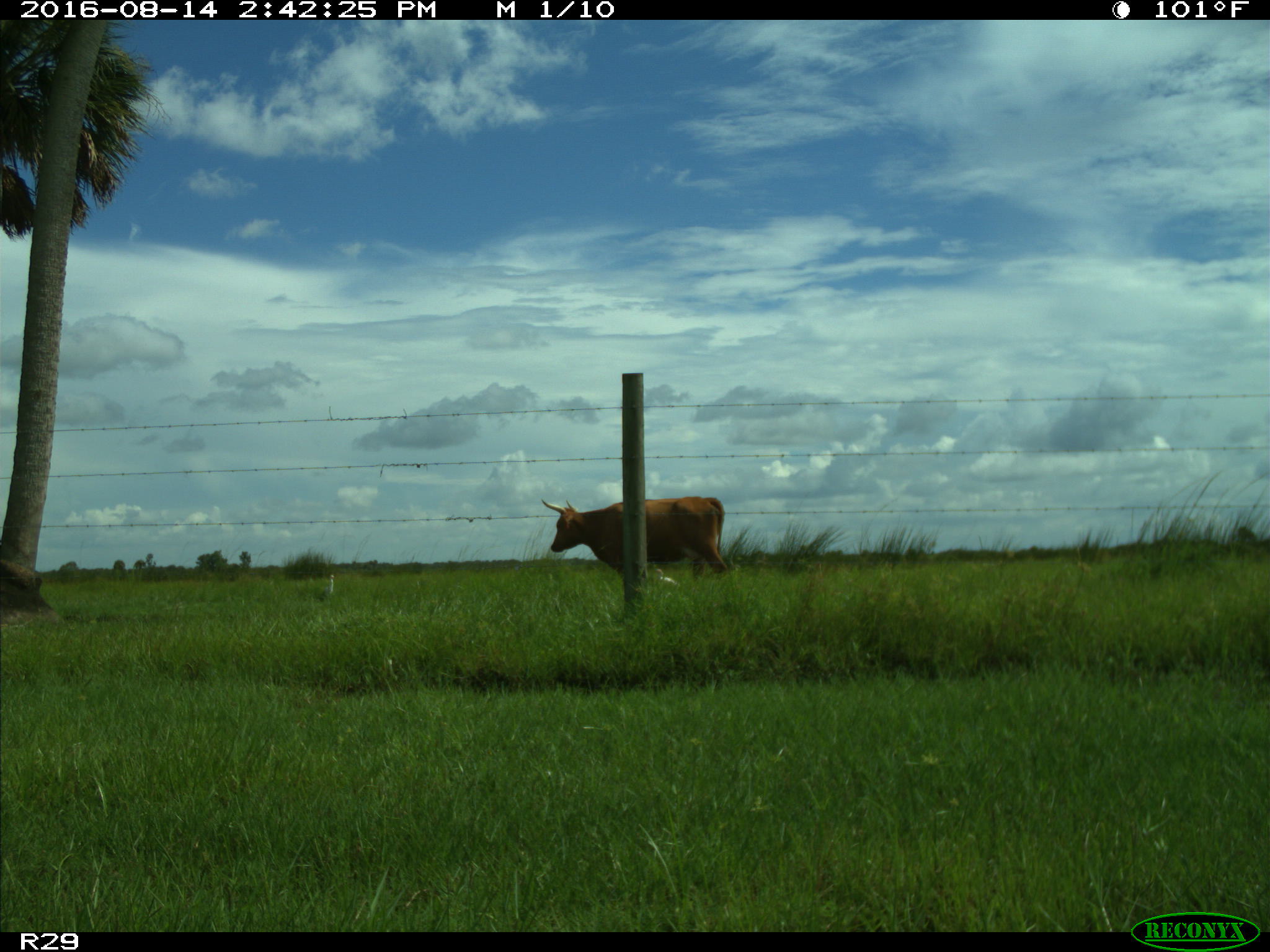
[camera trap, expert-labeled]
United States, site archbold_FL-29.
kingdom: Animalia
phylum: Chordata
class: Mammalia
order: Artiodactyla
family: Bovidae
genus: Bos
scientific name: Bos taurus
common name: domestic cow